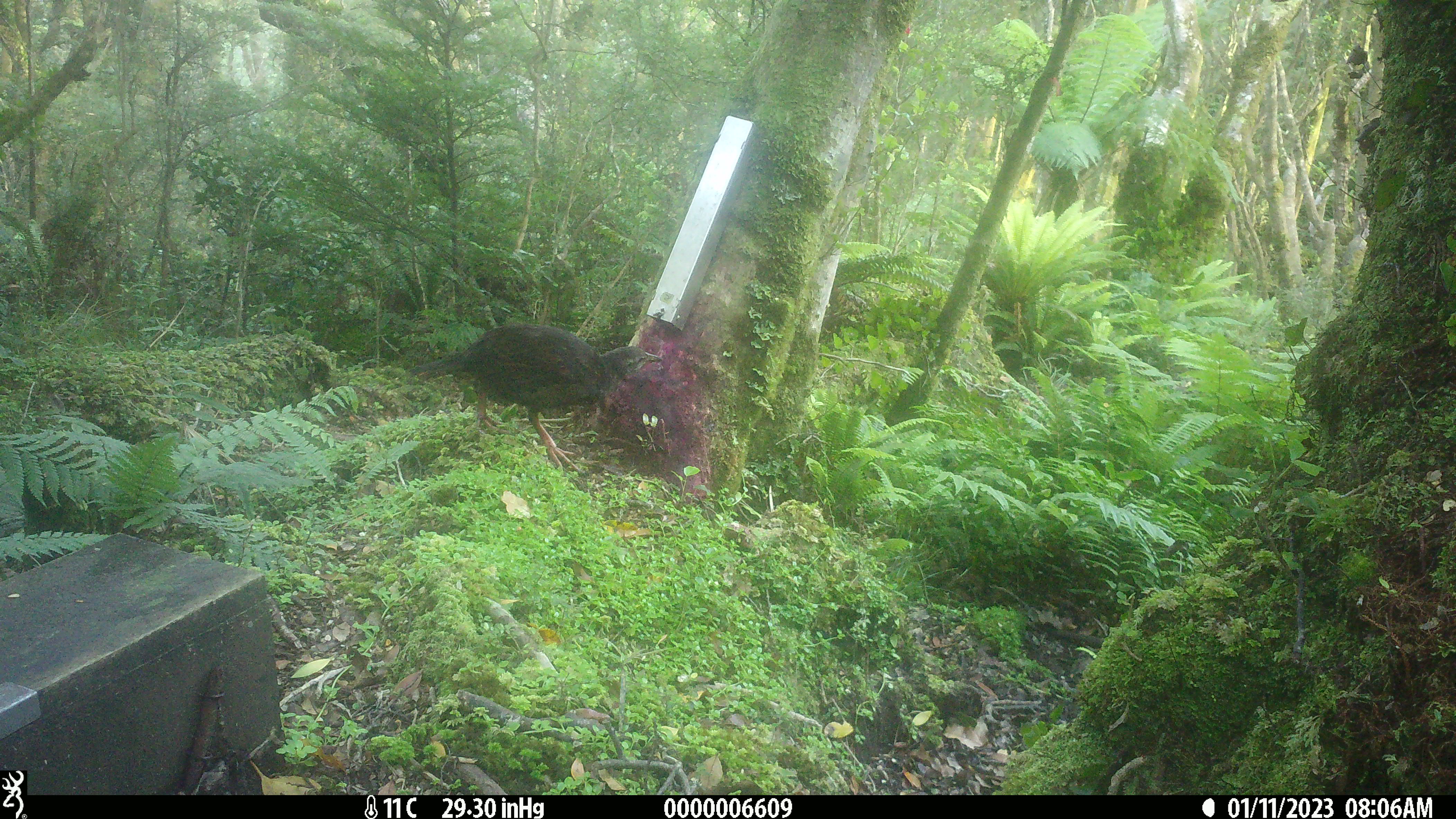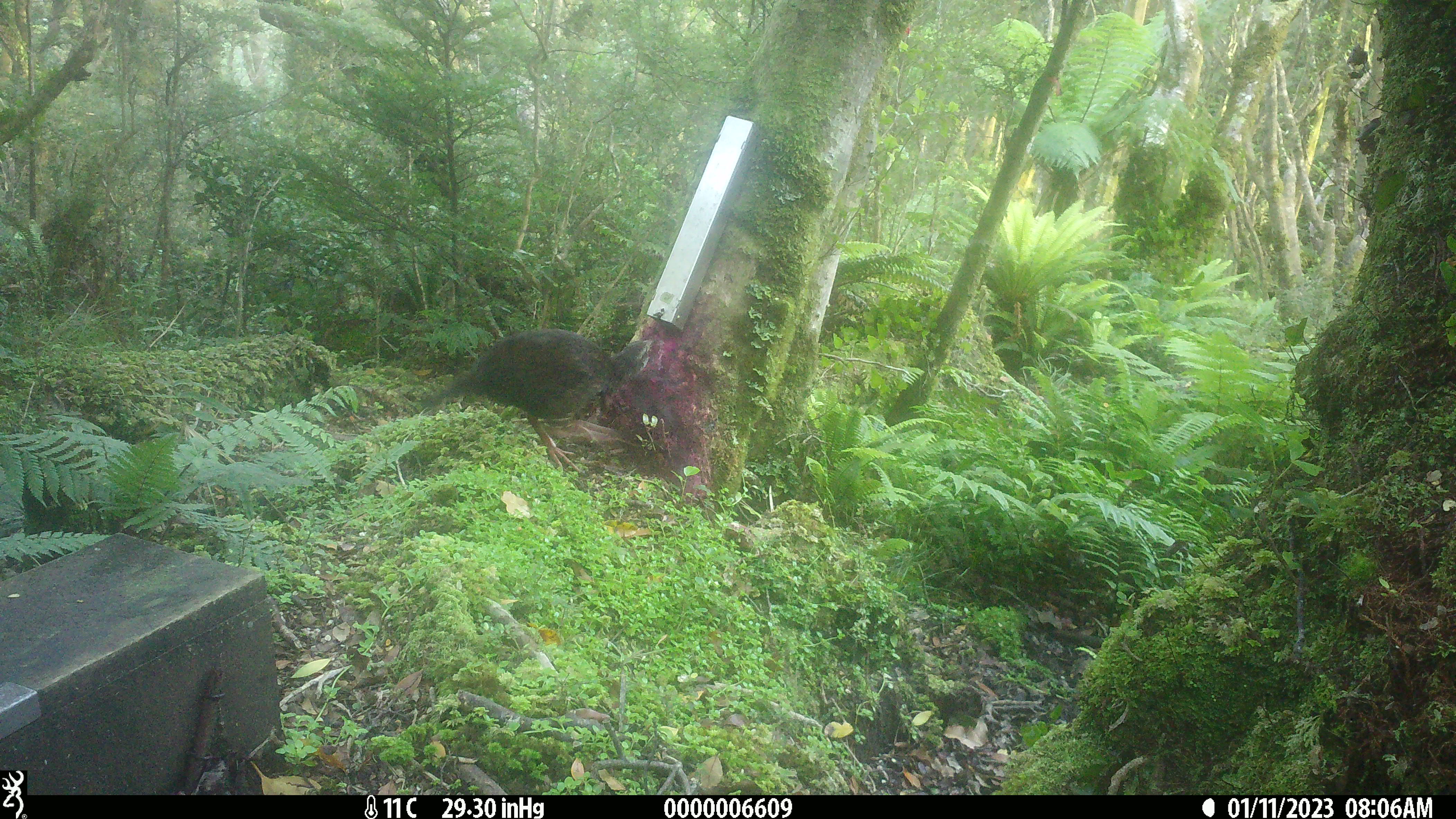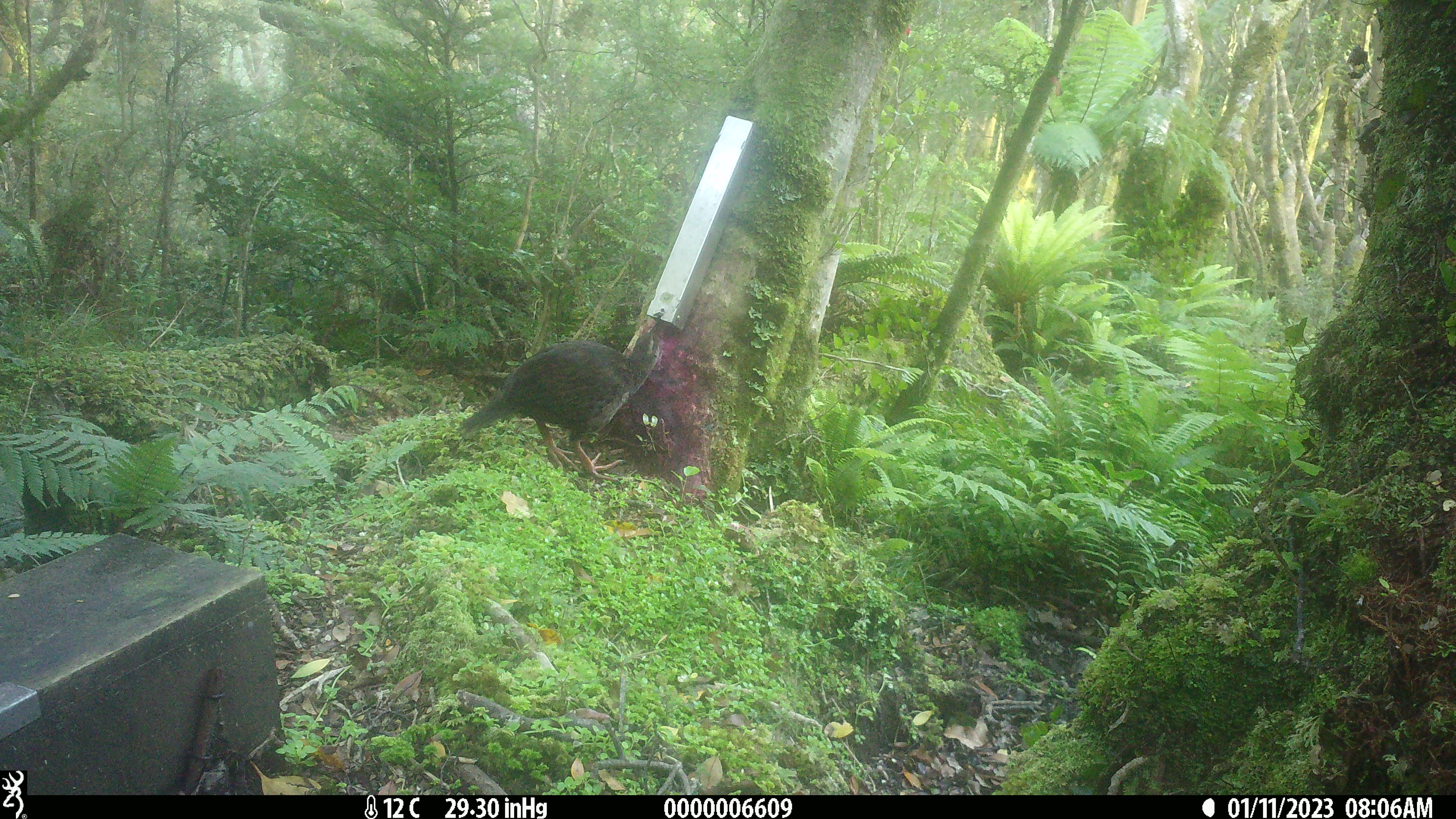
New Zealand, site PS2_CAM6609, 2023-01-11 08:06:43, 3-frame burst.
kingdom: Animalia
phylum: Chordata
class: Aves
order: Gruiformes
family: Rallidae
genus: Gallirallus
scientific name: Gallirallus australis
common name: weka